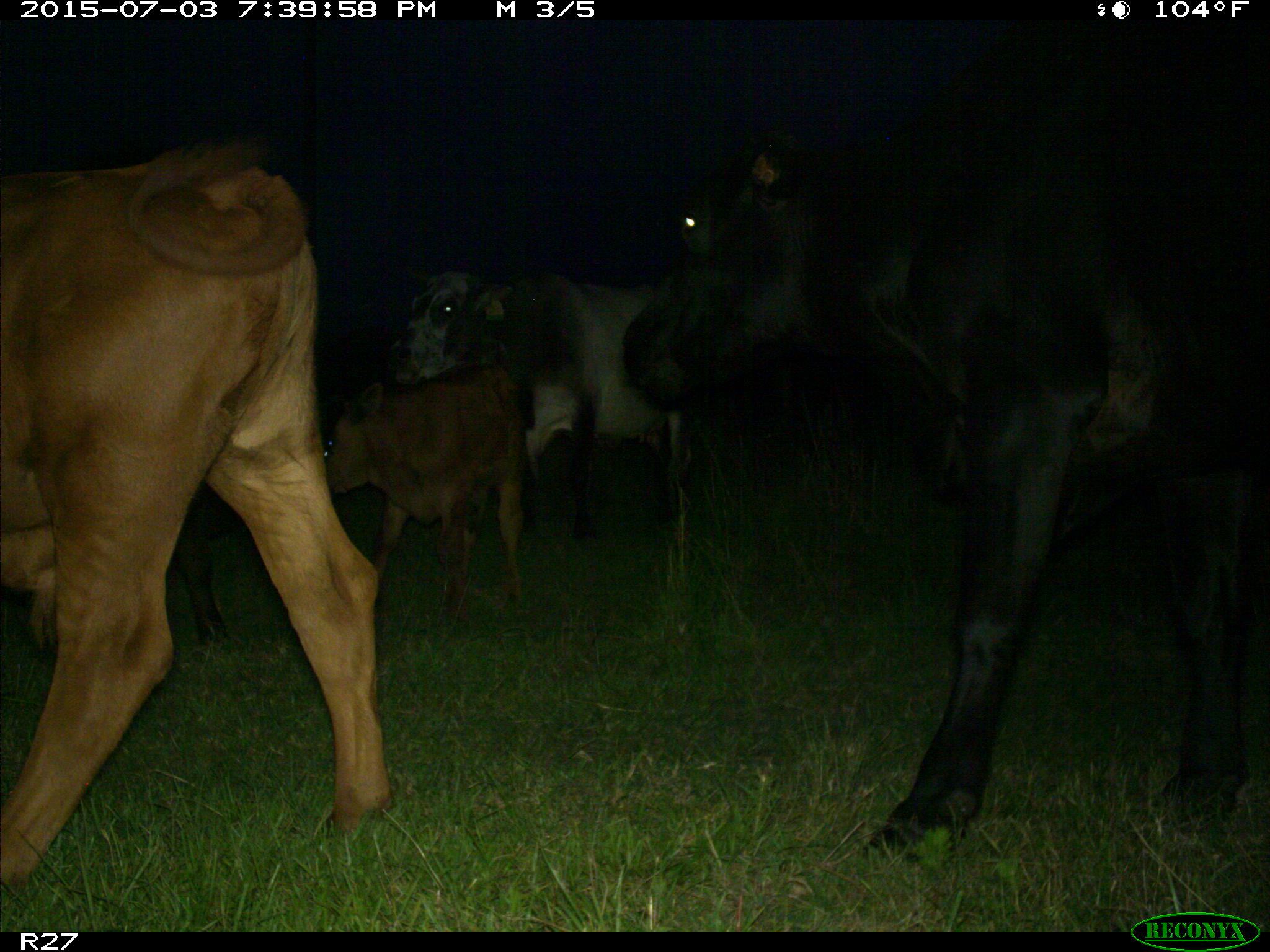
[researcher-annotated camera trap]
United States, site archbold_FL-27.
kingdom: Animalia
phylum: Chordata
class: Mammalia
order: Artiodactyla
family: Bovidae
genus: Bos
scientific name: Bos taurus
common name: domestic cow